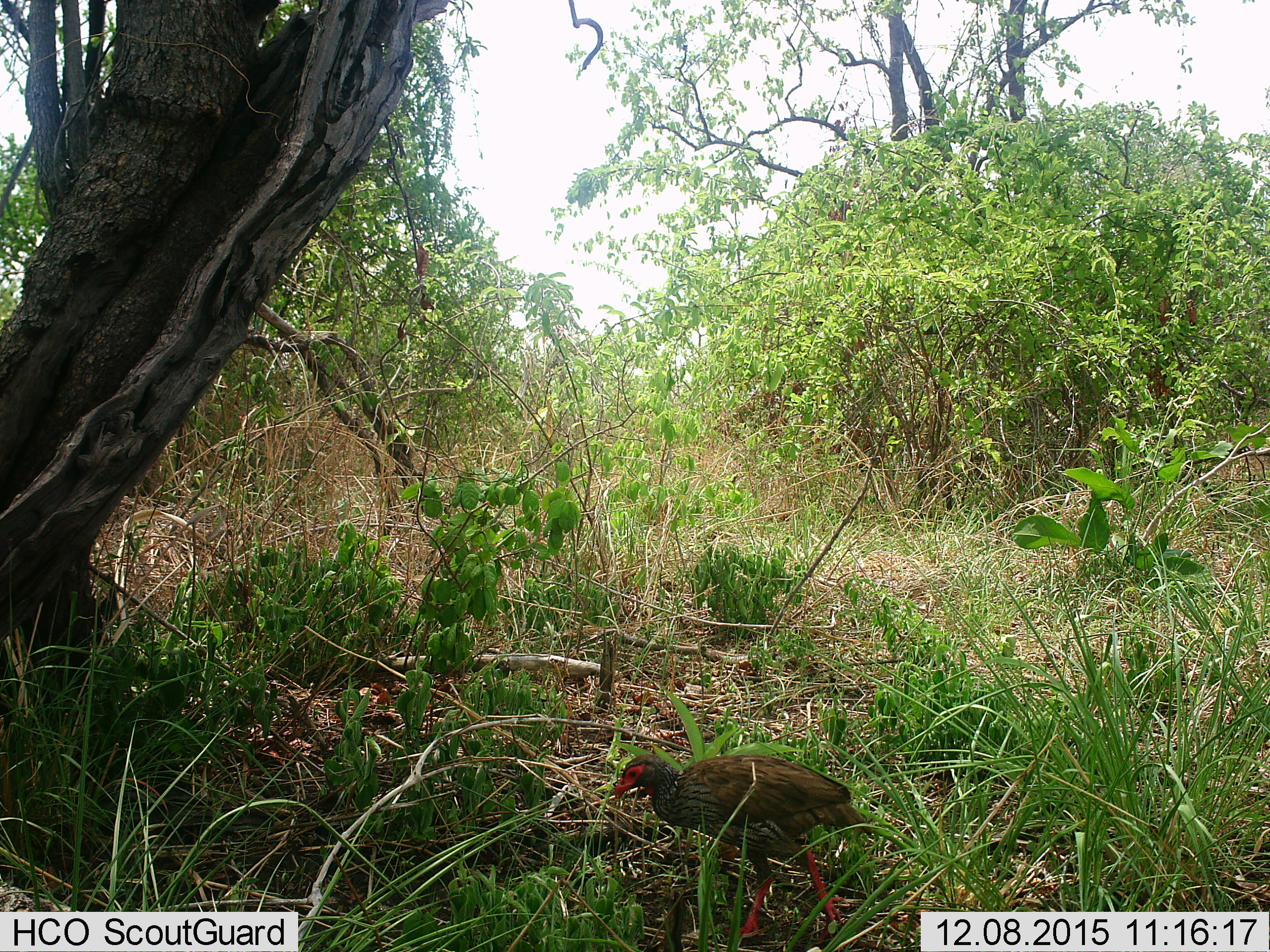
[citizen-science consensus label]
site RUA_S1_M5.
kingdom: Animalia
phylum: Chordata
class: Aves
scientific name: Aves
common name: bird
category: birdother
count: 1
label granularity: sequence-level